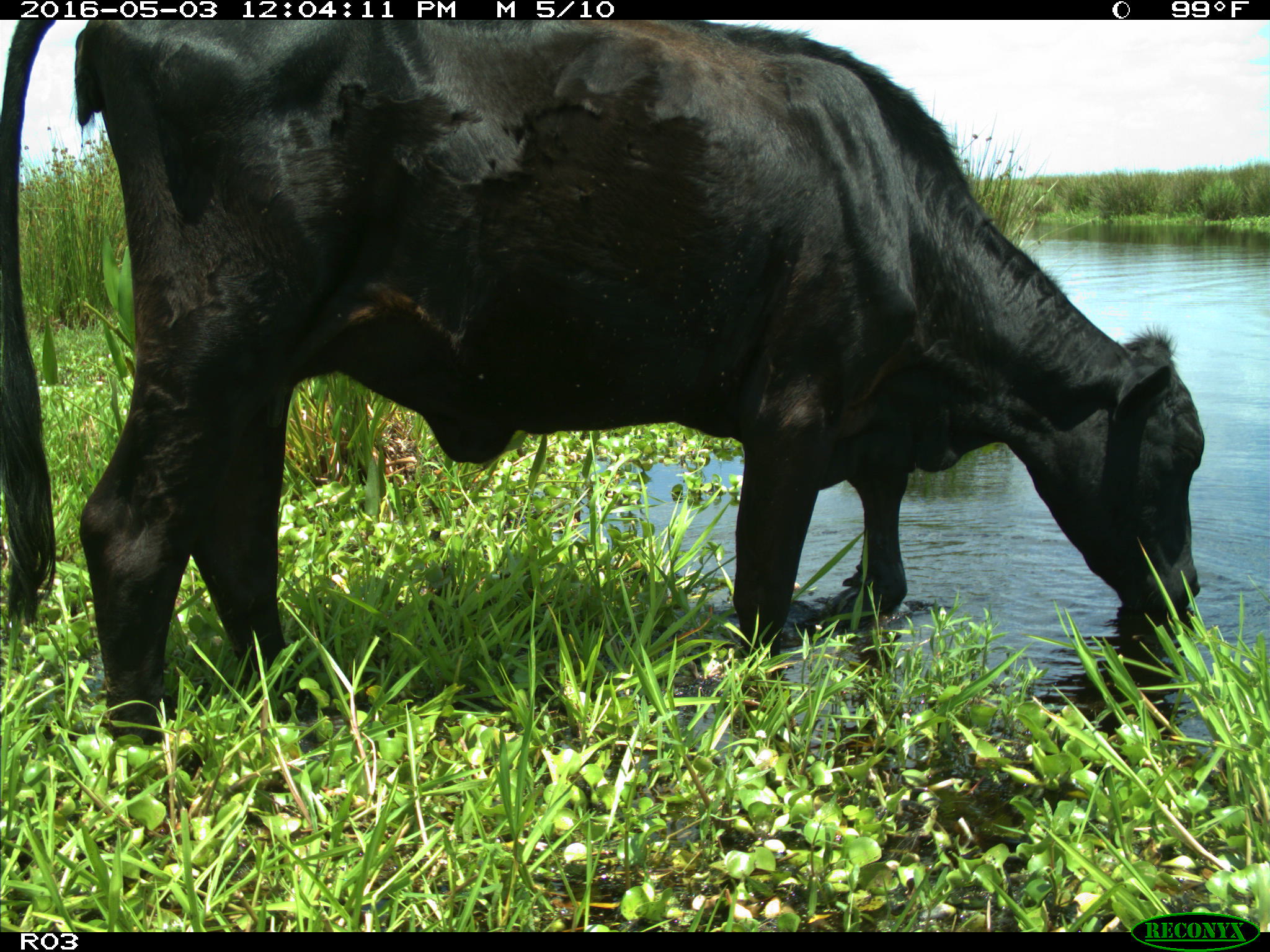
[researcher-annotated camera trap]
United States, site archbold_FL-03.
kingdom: Animalia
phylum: Chordata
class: Mammalia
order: Artiodactyla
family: Bovidae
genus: Bos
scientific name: Bos taurus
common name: domestic cow